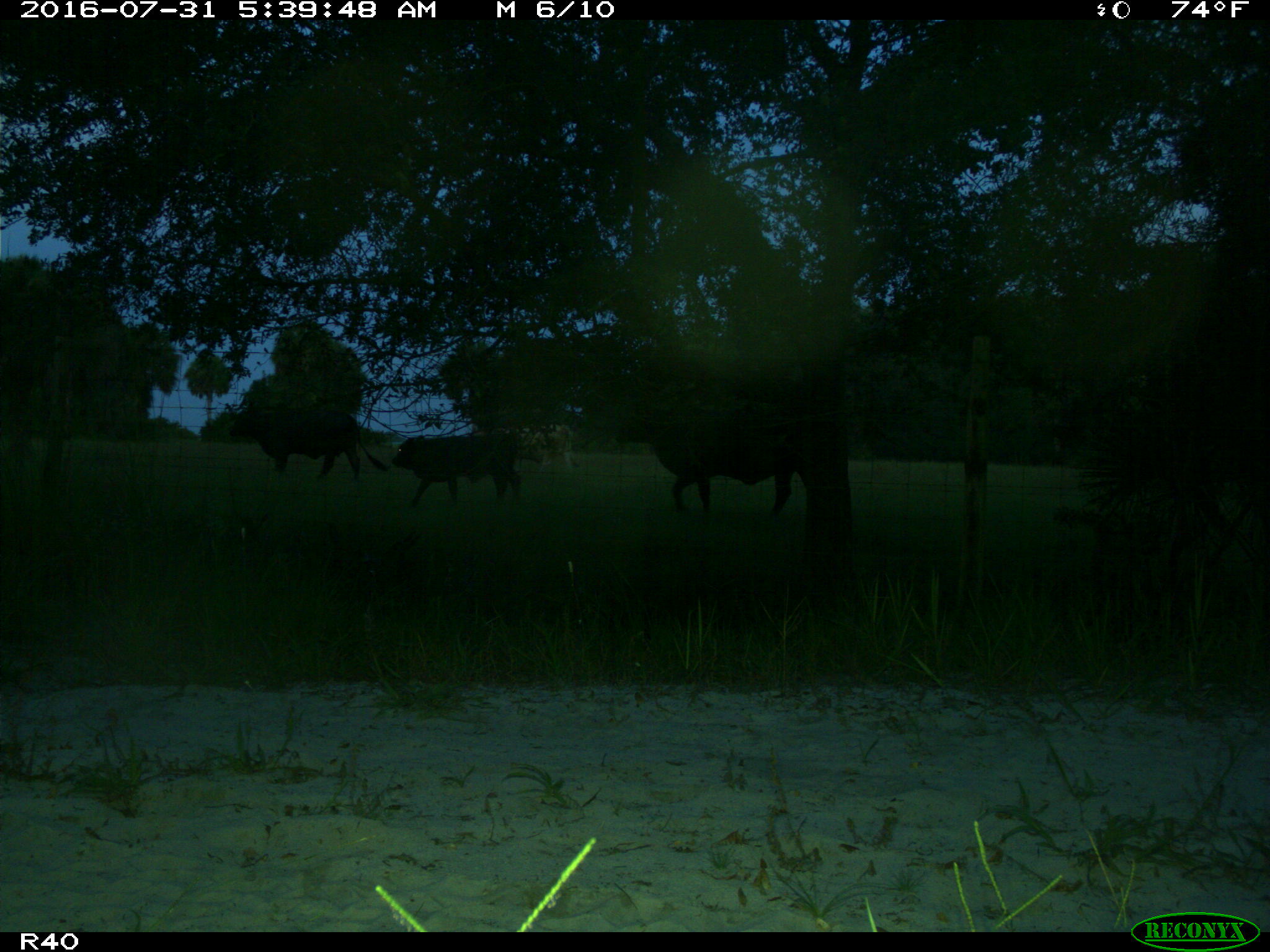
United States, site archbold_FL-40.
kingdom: Animalia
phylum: Chordata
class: Mammalia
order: Artiodactyla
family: Bovidae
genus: Bos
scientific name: Bos taurus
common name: domestic cow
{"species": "Bos taurus (domestic cow)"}